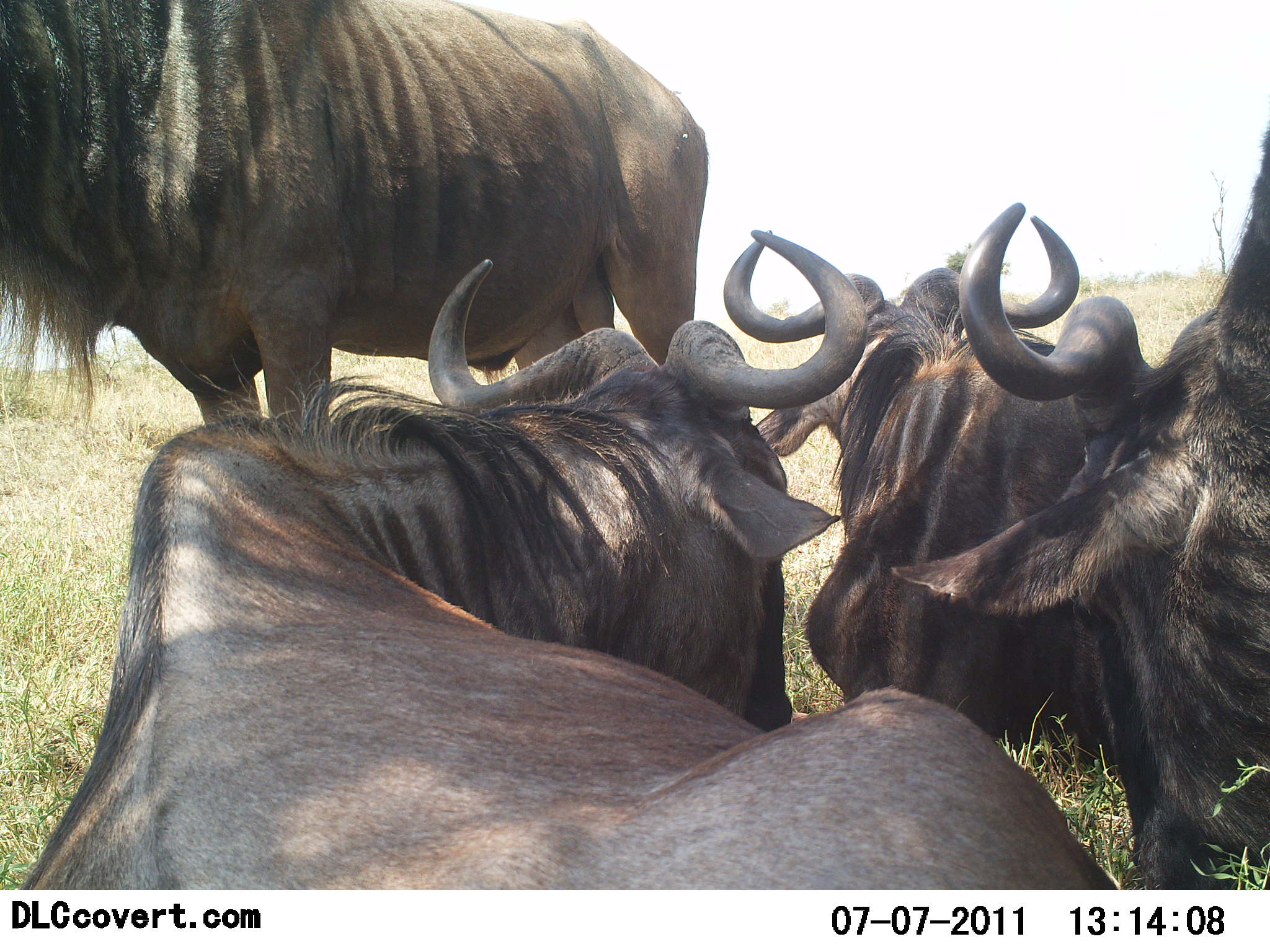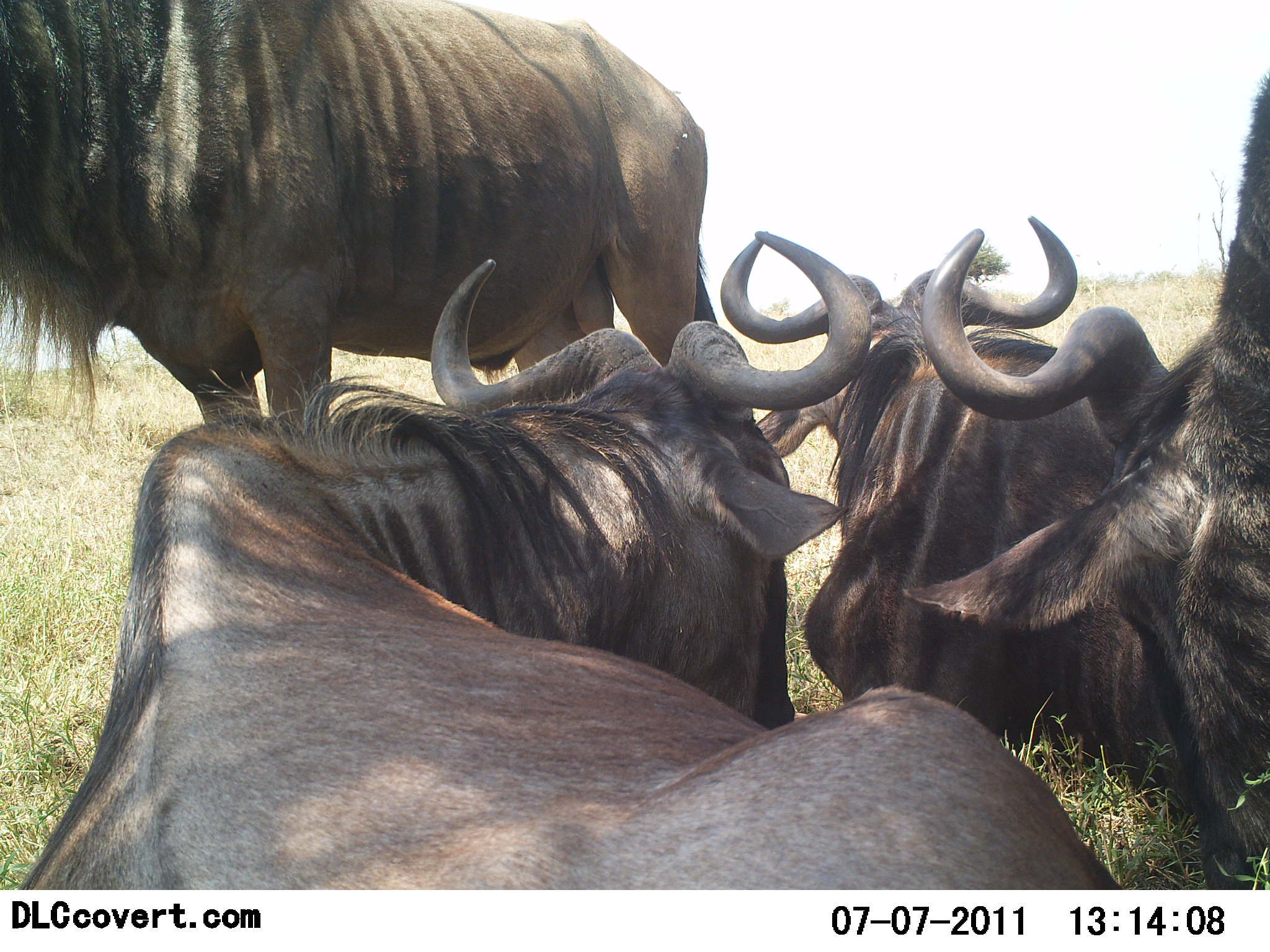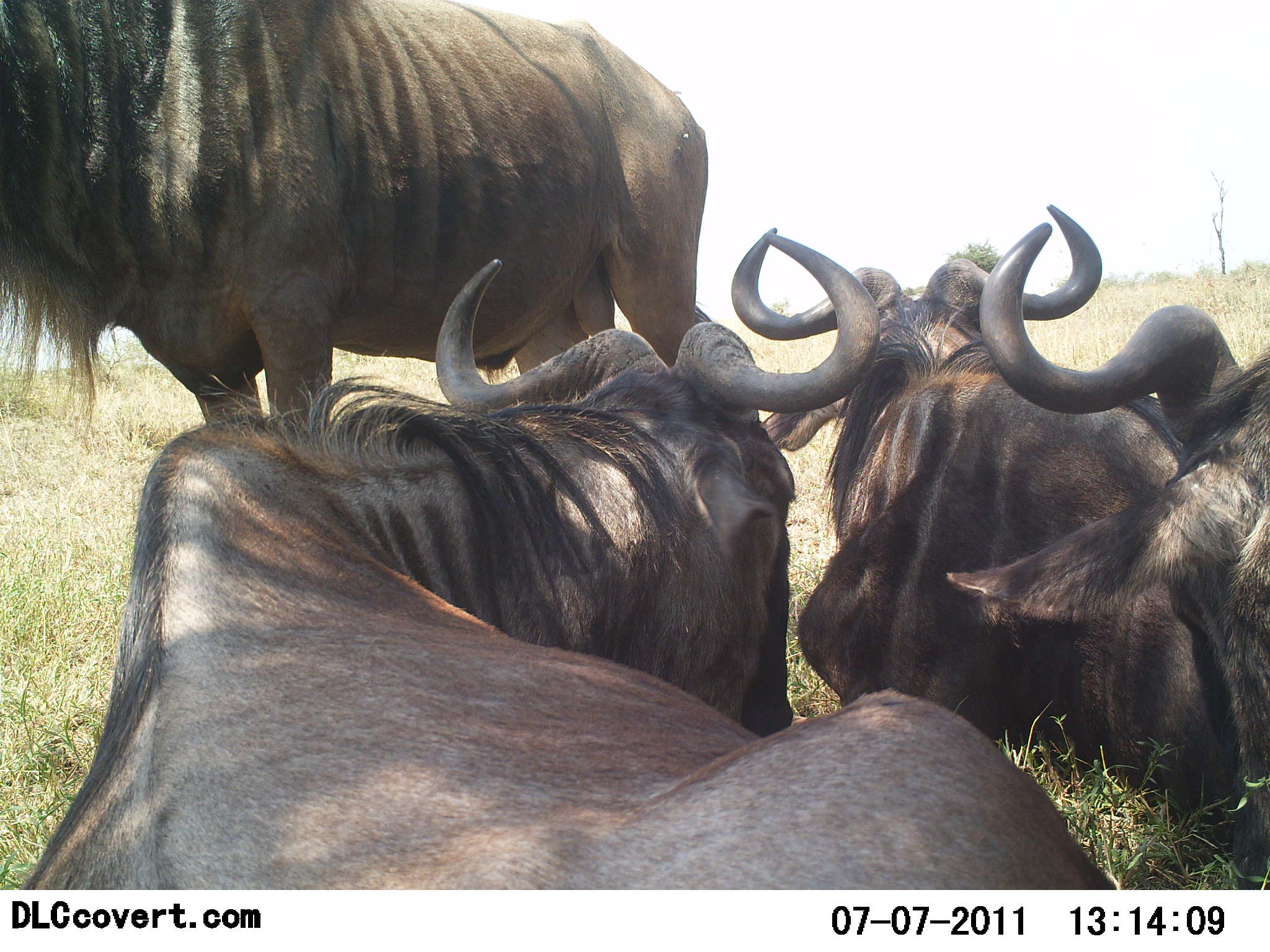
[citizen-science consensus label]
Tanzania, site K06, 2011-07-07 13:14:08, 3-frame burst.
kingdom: Animalia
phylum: Chordata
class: Mammalia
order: Artiodactyla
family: Bovidae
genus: Connochaetes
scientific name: Connochaetes taurinus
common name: blue wildebeest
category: wildebeest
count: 4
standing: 73%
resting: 100%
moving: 0%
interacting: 18%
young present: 0%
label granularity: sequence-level